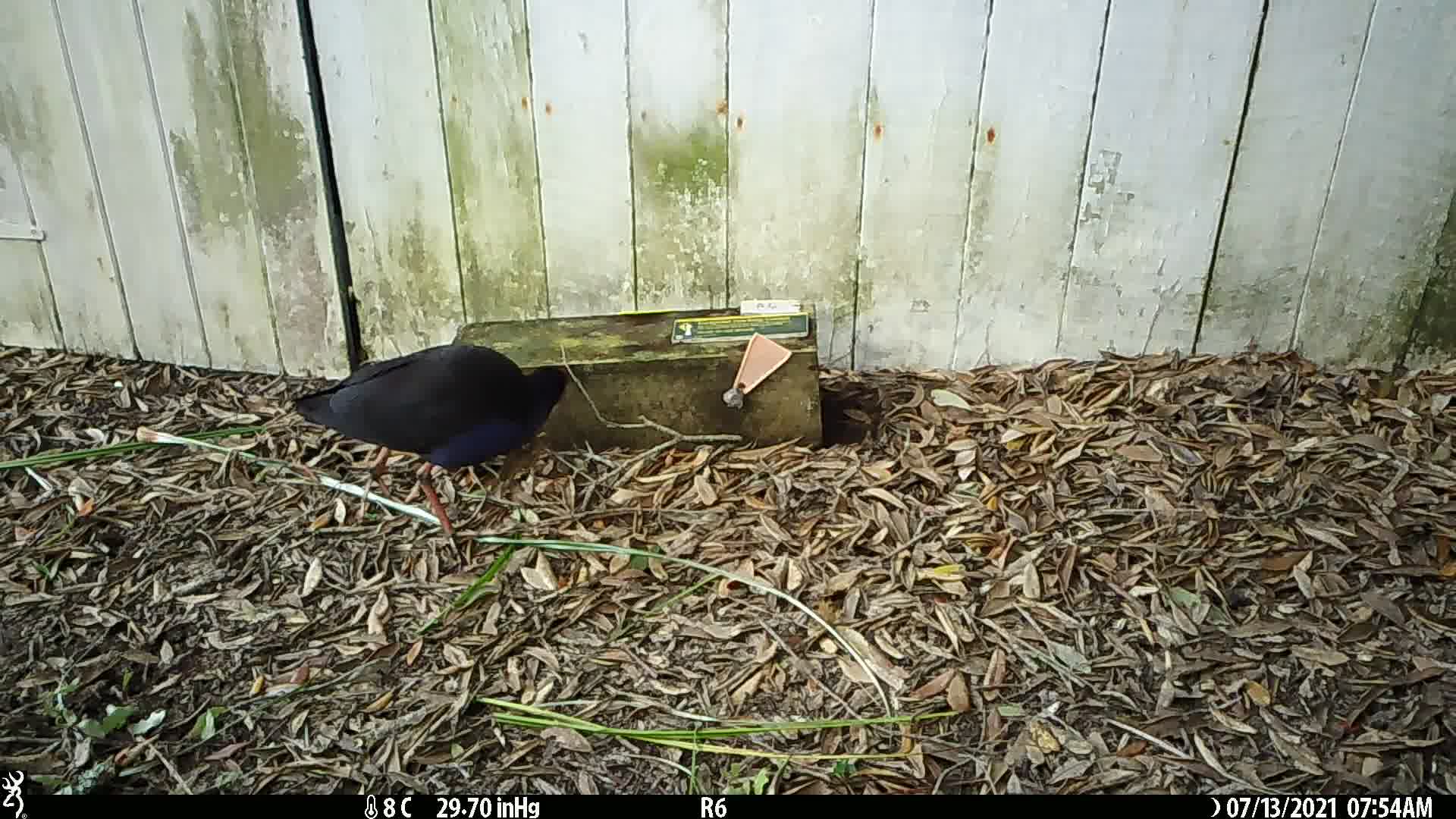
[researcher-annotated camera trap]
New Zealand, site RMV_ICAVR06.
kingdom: Animalia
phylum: Chordata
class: Aves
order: Gruiformes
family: Rallidae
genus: Porphyrio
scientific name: Porphyrio melanotus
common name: australasian swamphen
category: pukeko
Pukeko (australasian swamphen) (Porphyrio melanotus).